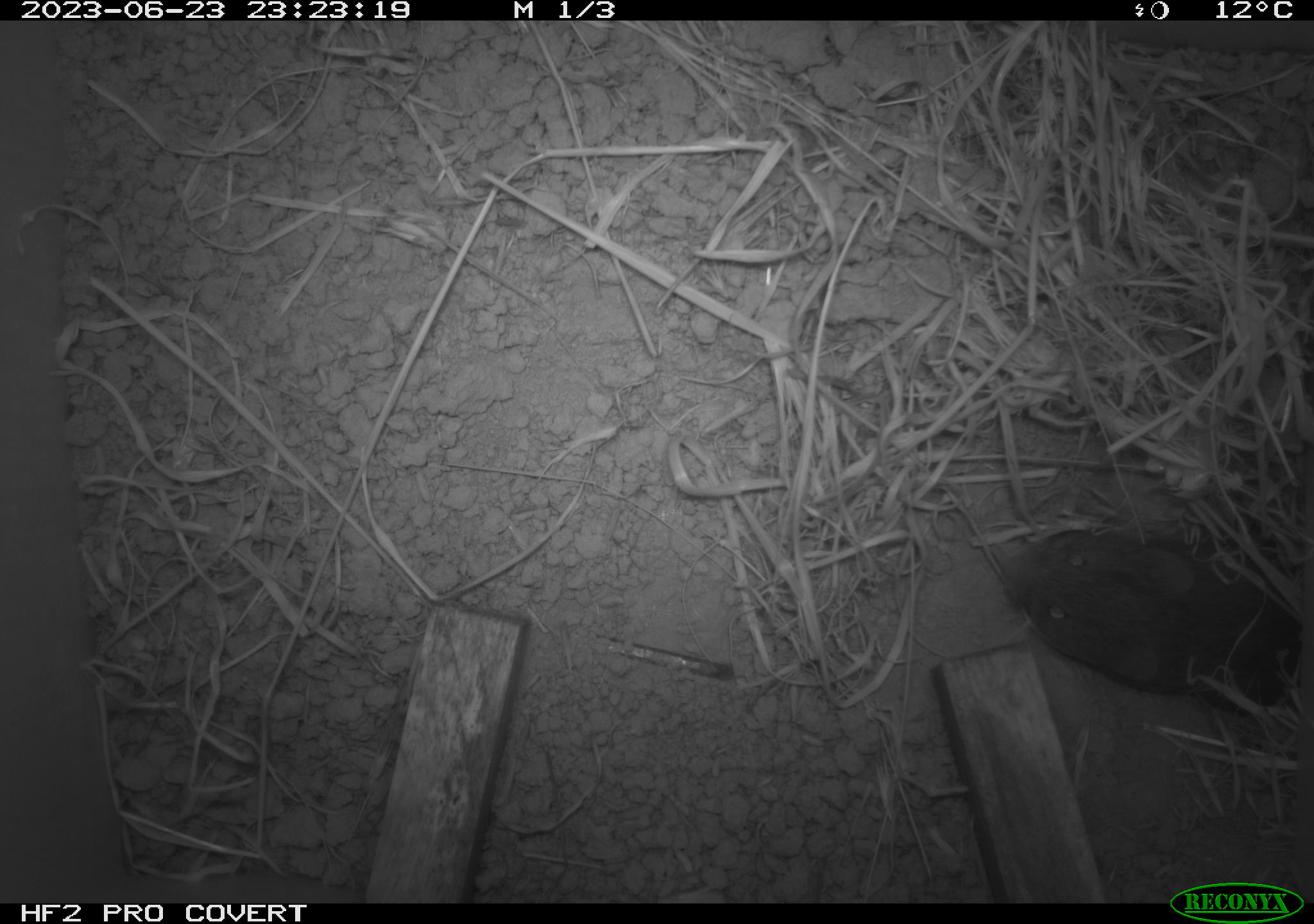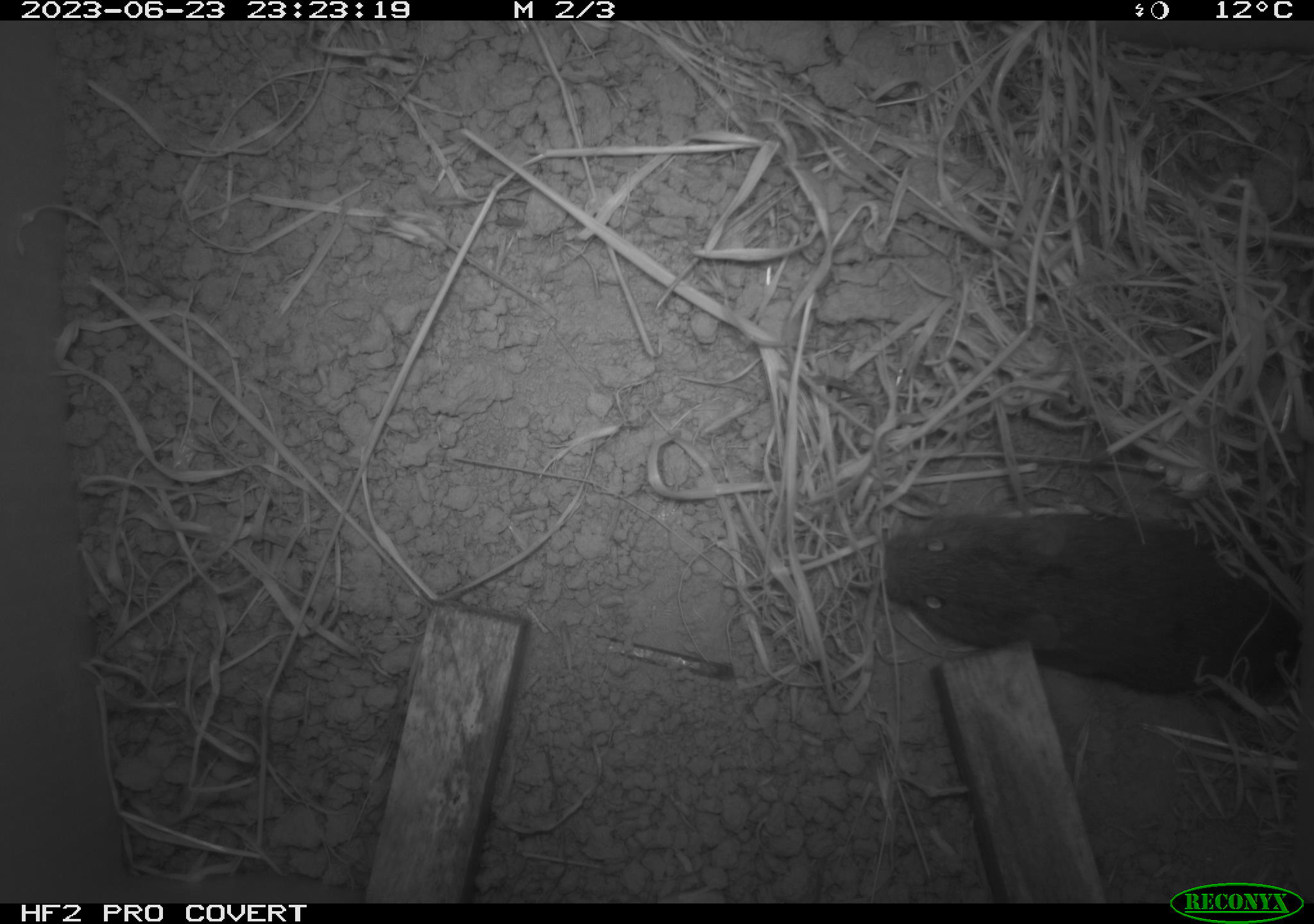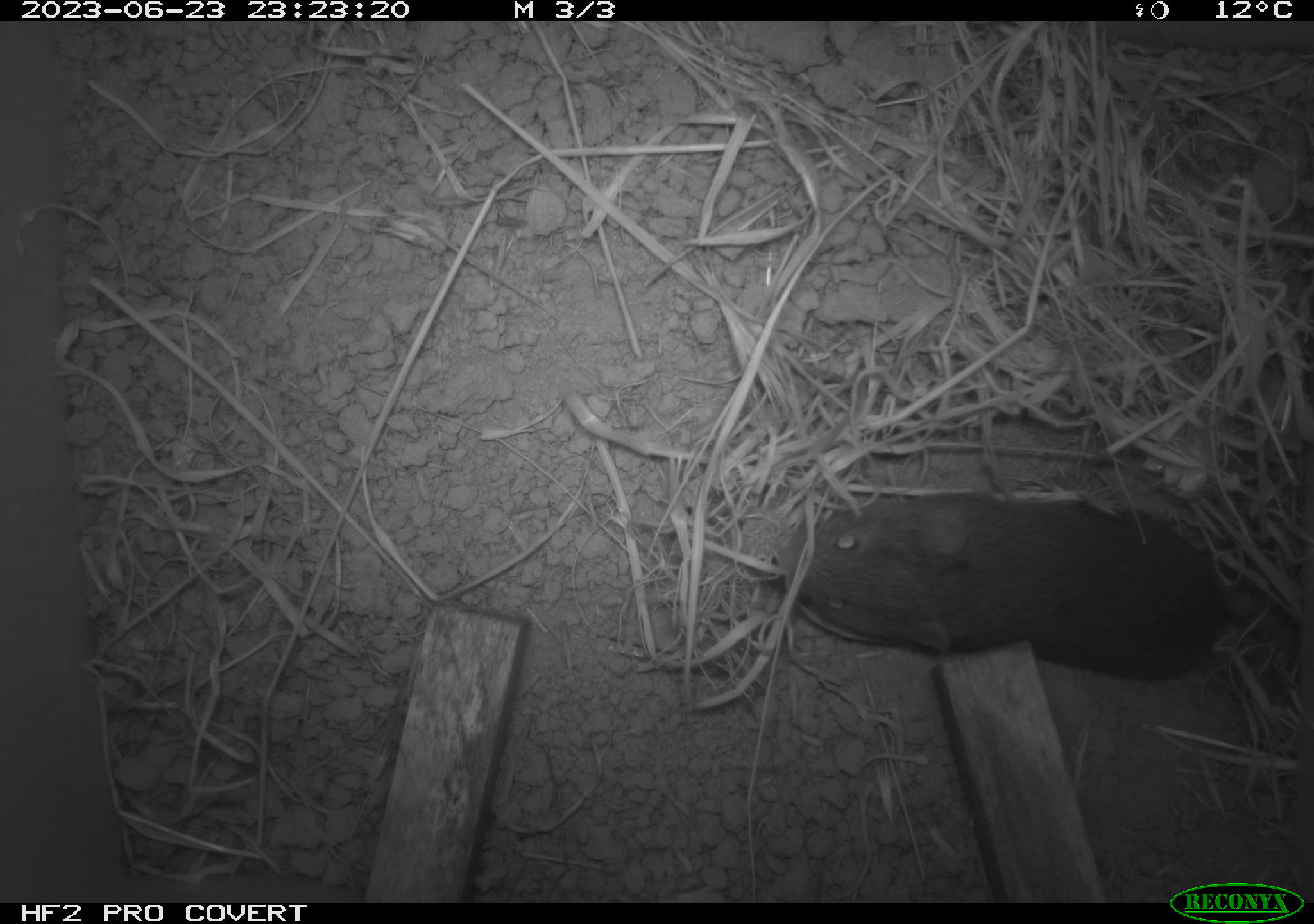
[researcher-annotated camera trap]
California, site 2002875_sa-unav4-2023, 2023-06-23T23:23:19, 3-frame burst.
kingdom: Animalia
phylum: Chordata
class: Mammalia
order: Rodentia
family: Cricetidae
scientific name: Arvicolinae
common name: voles, lemmings, and muskrats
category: arvicolinae subfamily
Arvicolinae subfamily (voles, lemmings, and muskrats) (Arvicolinae).